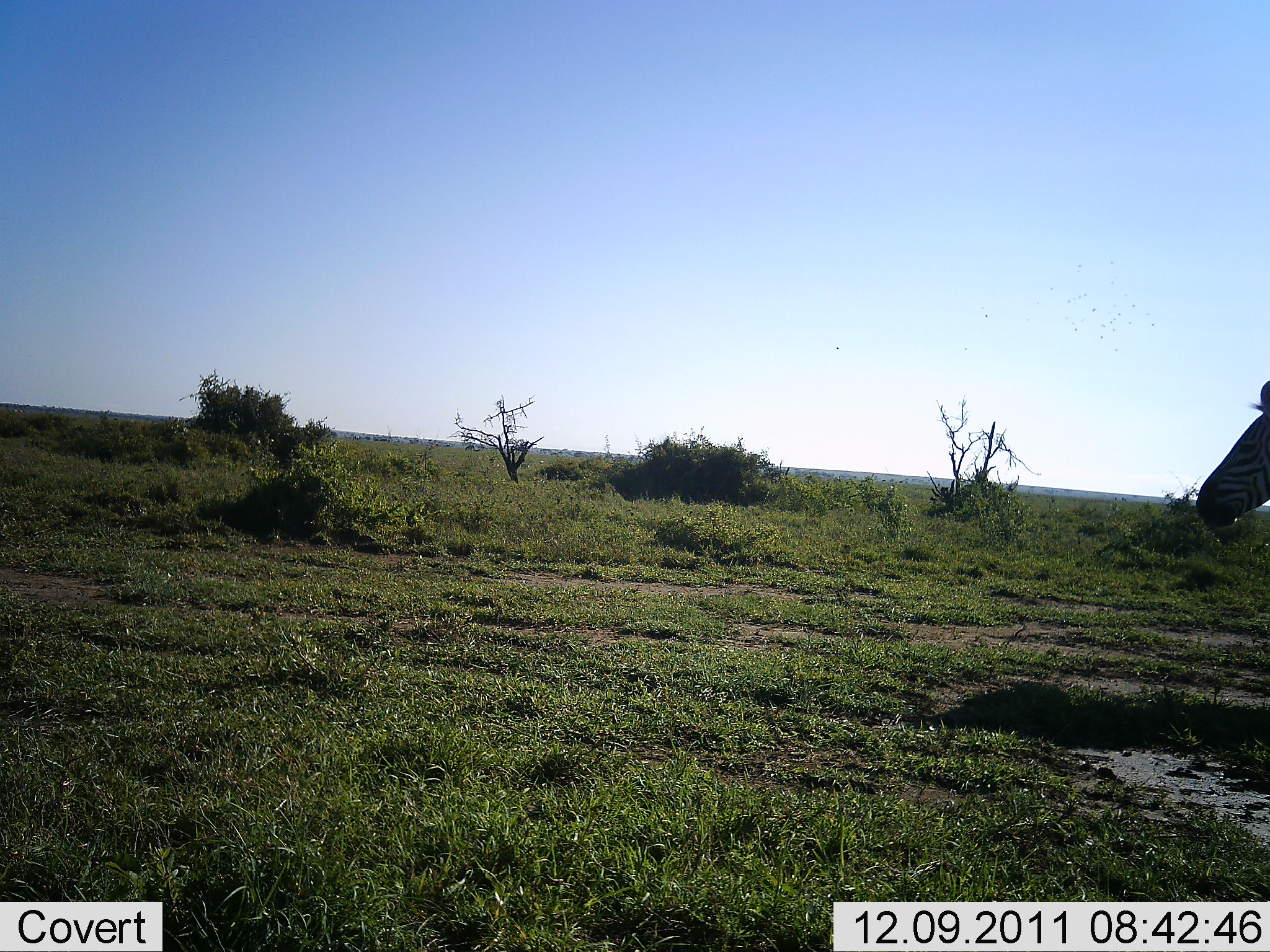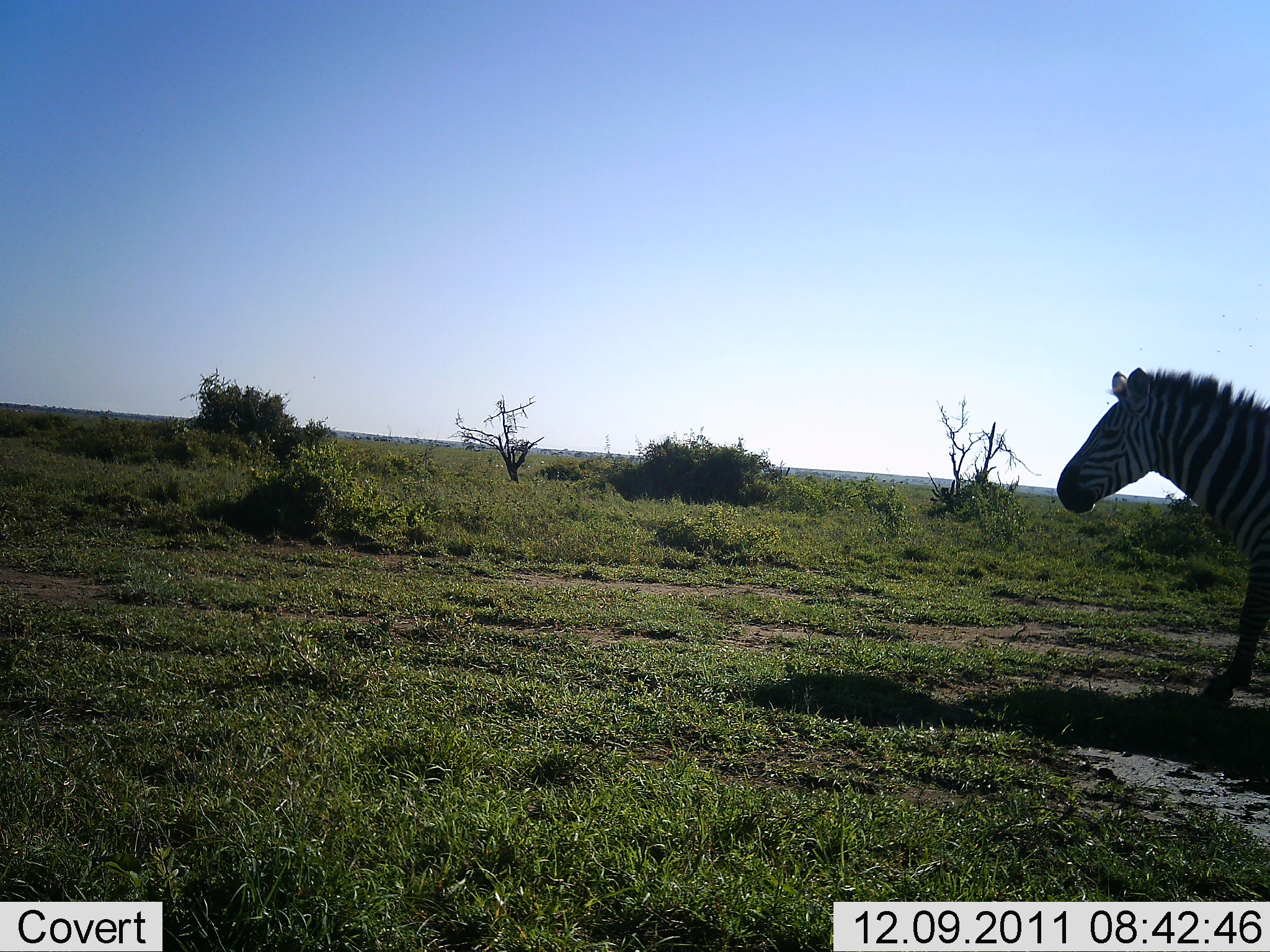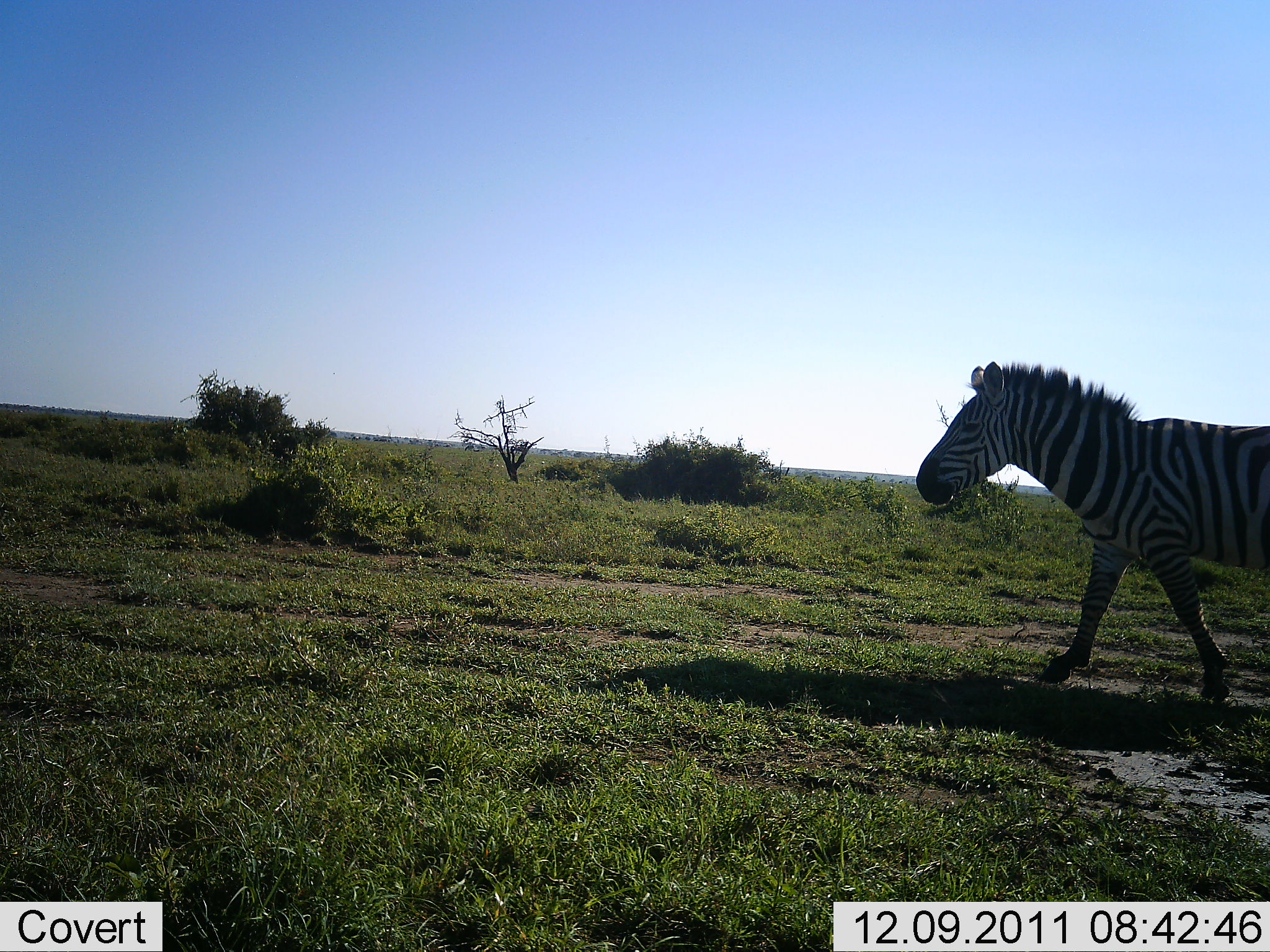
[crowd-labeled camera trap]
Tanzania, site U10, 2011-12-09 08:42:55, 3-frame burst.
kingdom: Animalia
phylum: Chordata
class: Mammalia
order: Perissodactyla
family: Equidae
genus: Equus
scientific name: Equus quagga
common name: plains zebra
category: zebra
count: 1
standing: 0%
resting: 0%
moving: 100%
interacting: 0%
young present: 0%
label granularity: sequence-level